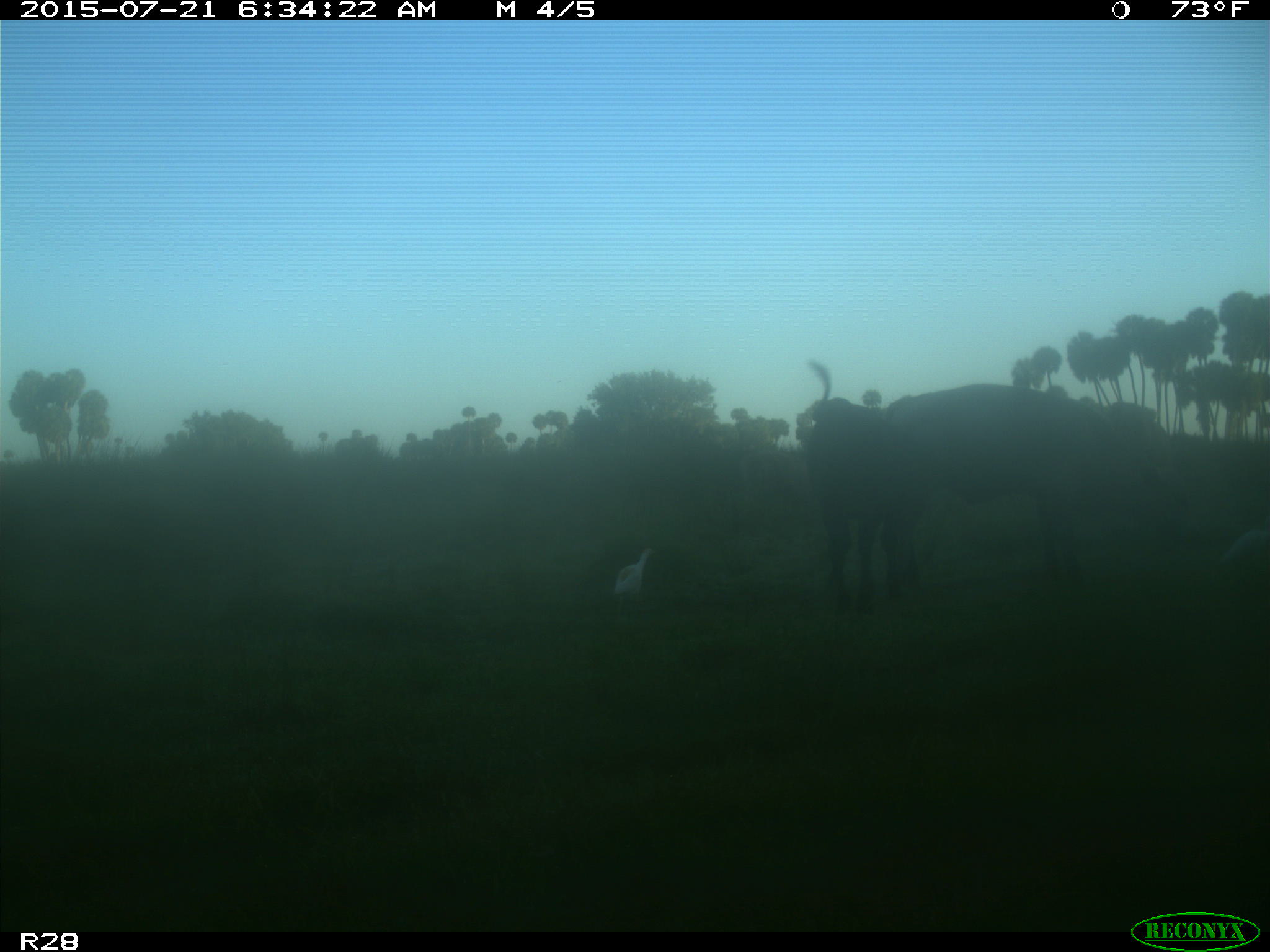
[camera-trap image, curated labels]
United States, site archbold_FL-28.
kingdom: Animalia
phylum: Chordata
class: Mammalia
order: Artiodactyla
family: Bovidae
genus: Bos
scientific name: Bos taurus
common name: domestic cow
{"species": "Bos taurus (domestic cow)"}